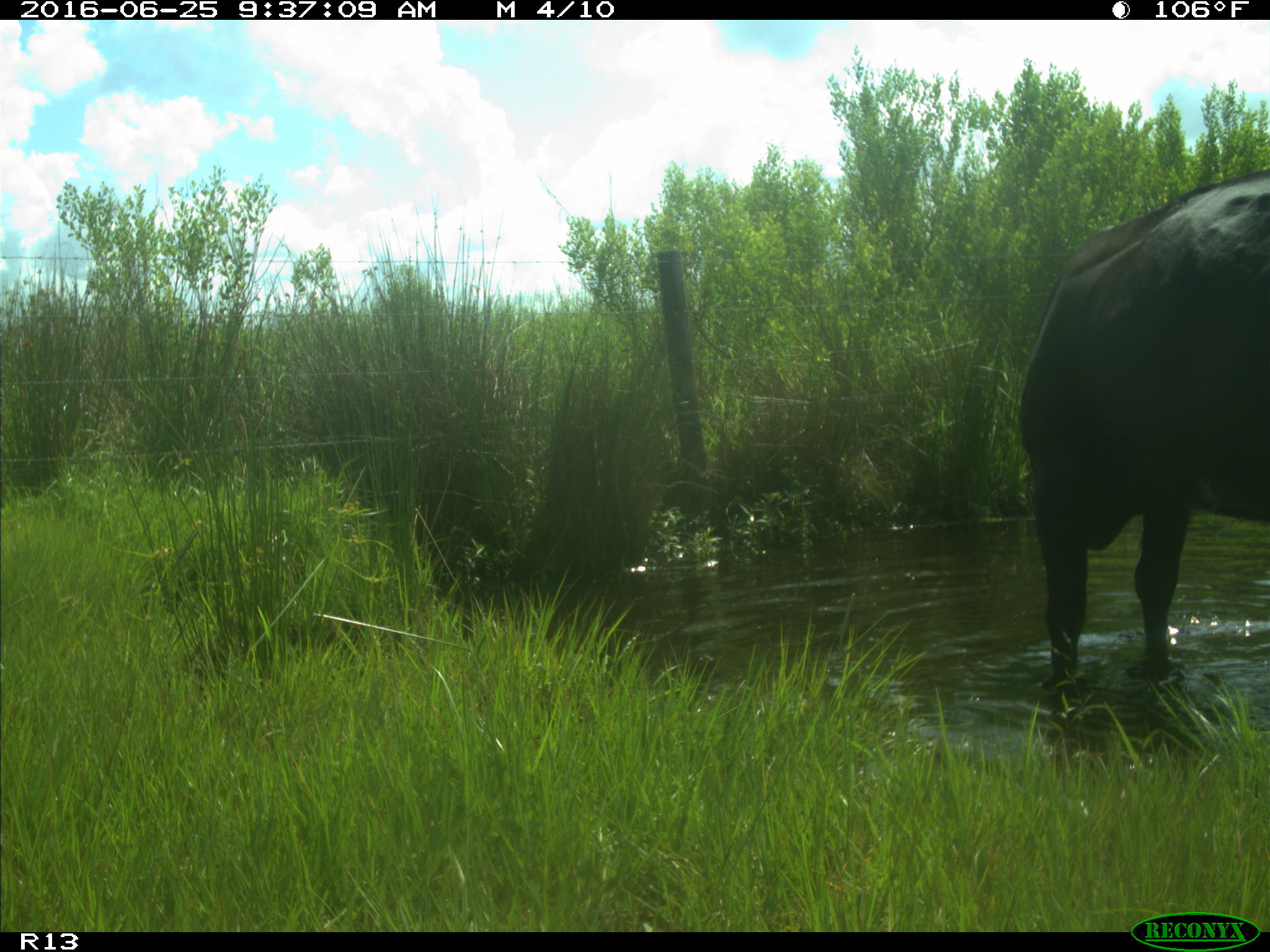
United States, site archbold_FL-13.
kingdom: Animalia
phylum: Chordata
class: Mammalia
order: Artiodactyla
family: Bovidae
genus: Bos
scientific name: Bos taurus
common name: domestic cow